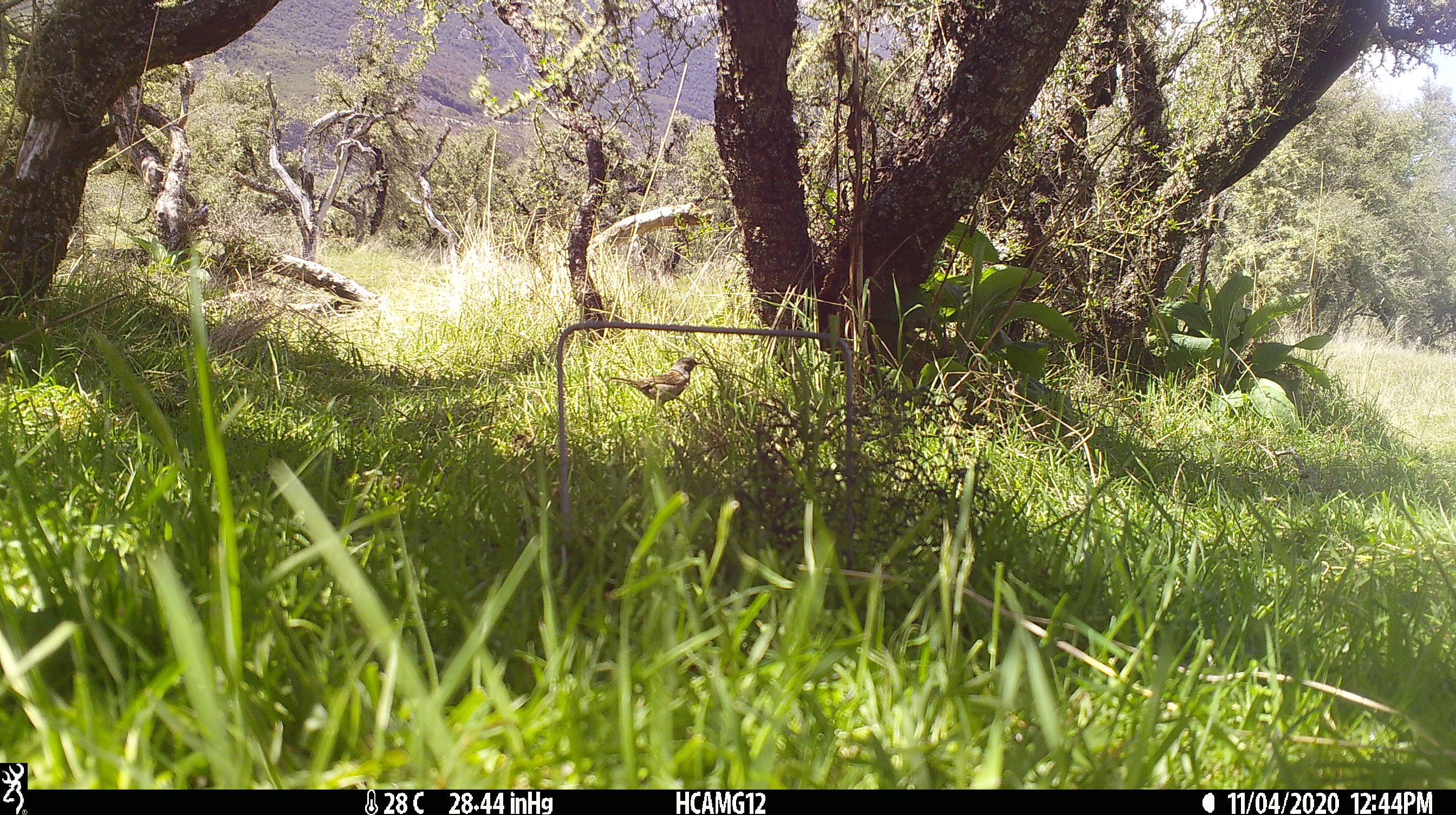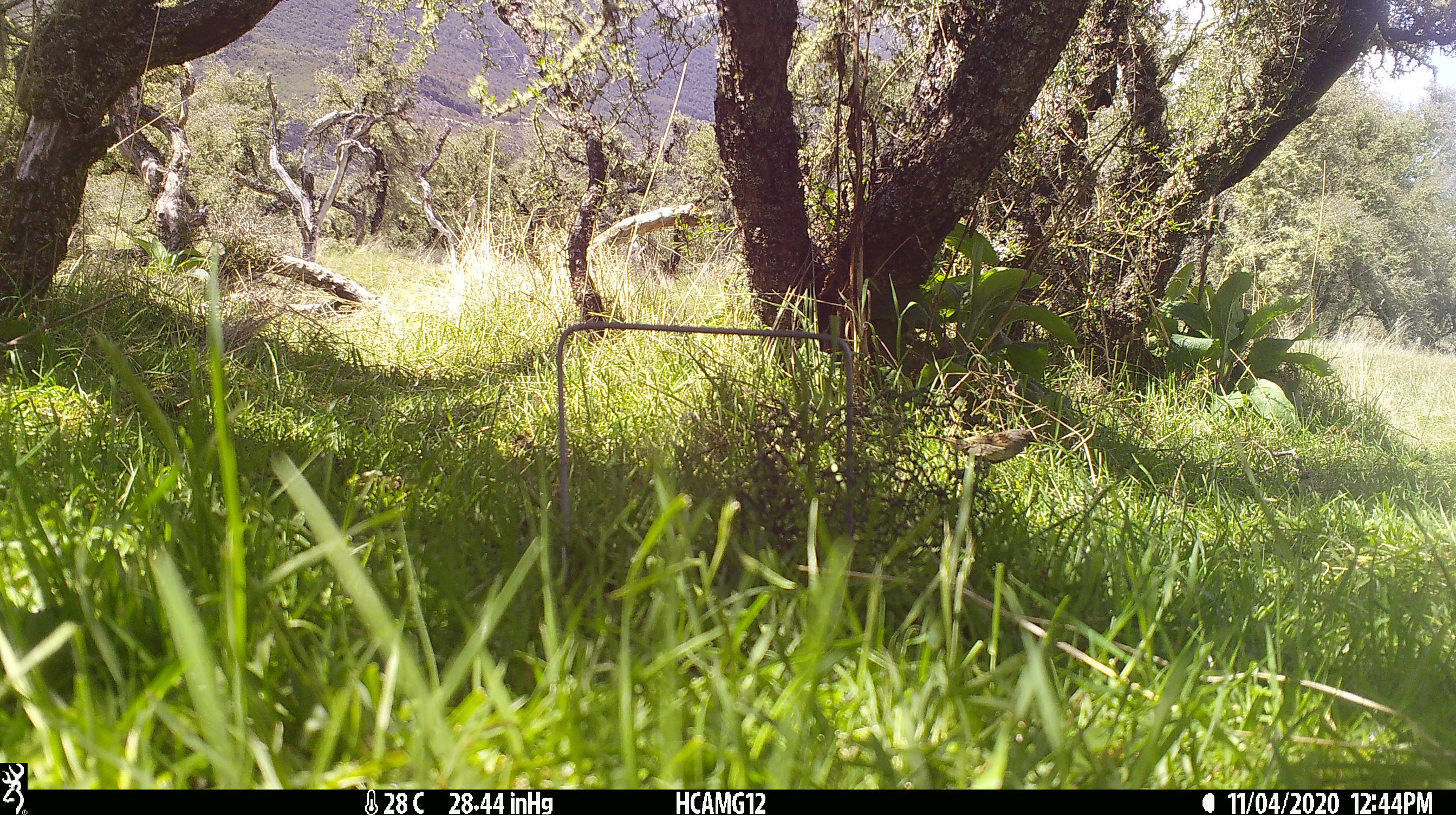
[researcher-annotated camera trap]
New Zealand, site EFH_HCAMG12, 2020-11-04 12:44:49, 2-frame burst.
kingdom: Animalia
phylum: Chordata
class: Aves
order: Passeriformes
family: Prunellidae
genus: Prunella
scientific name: Prunella modularis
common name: dunnock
Dunnock (Prunella modularis).